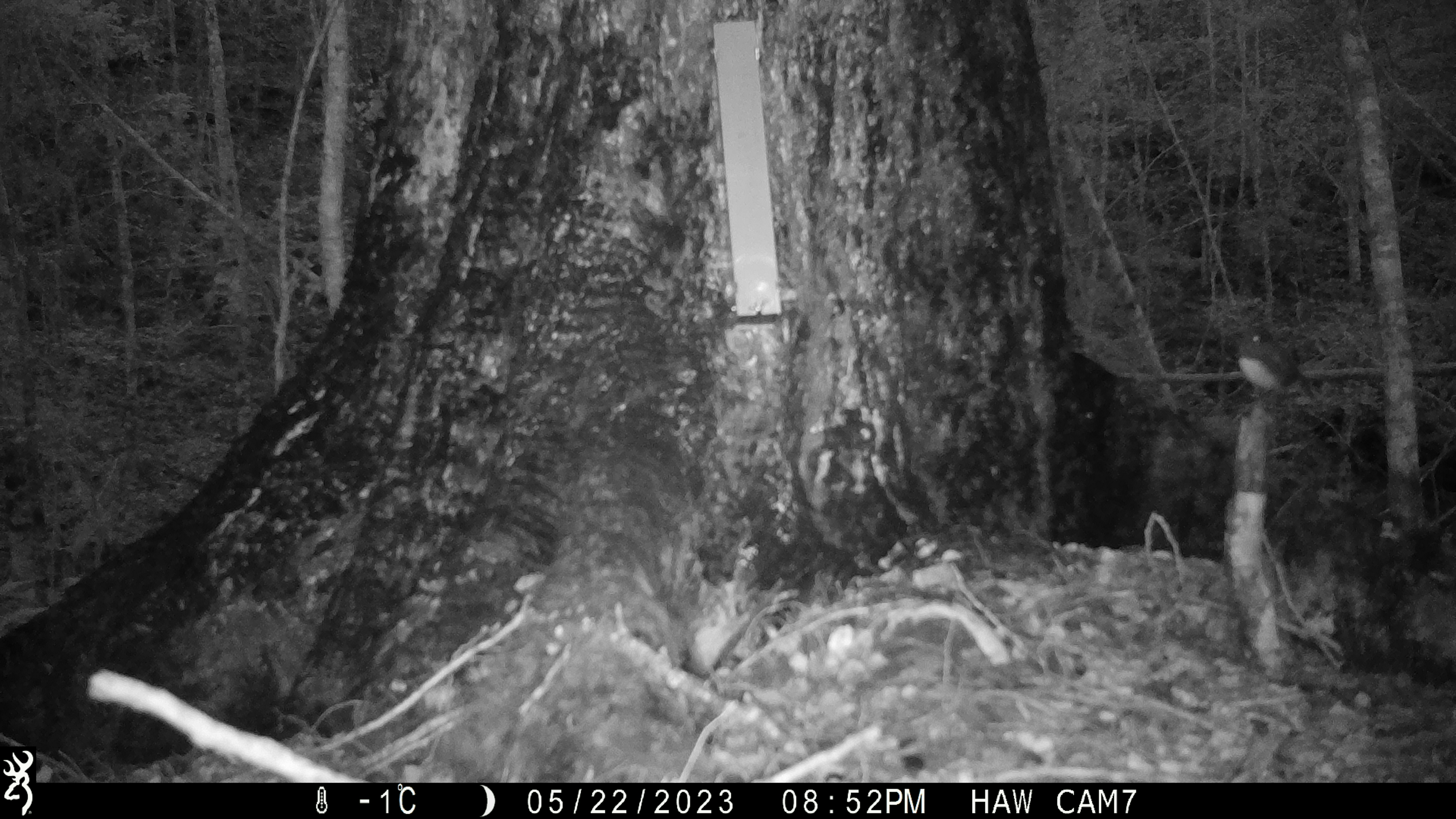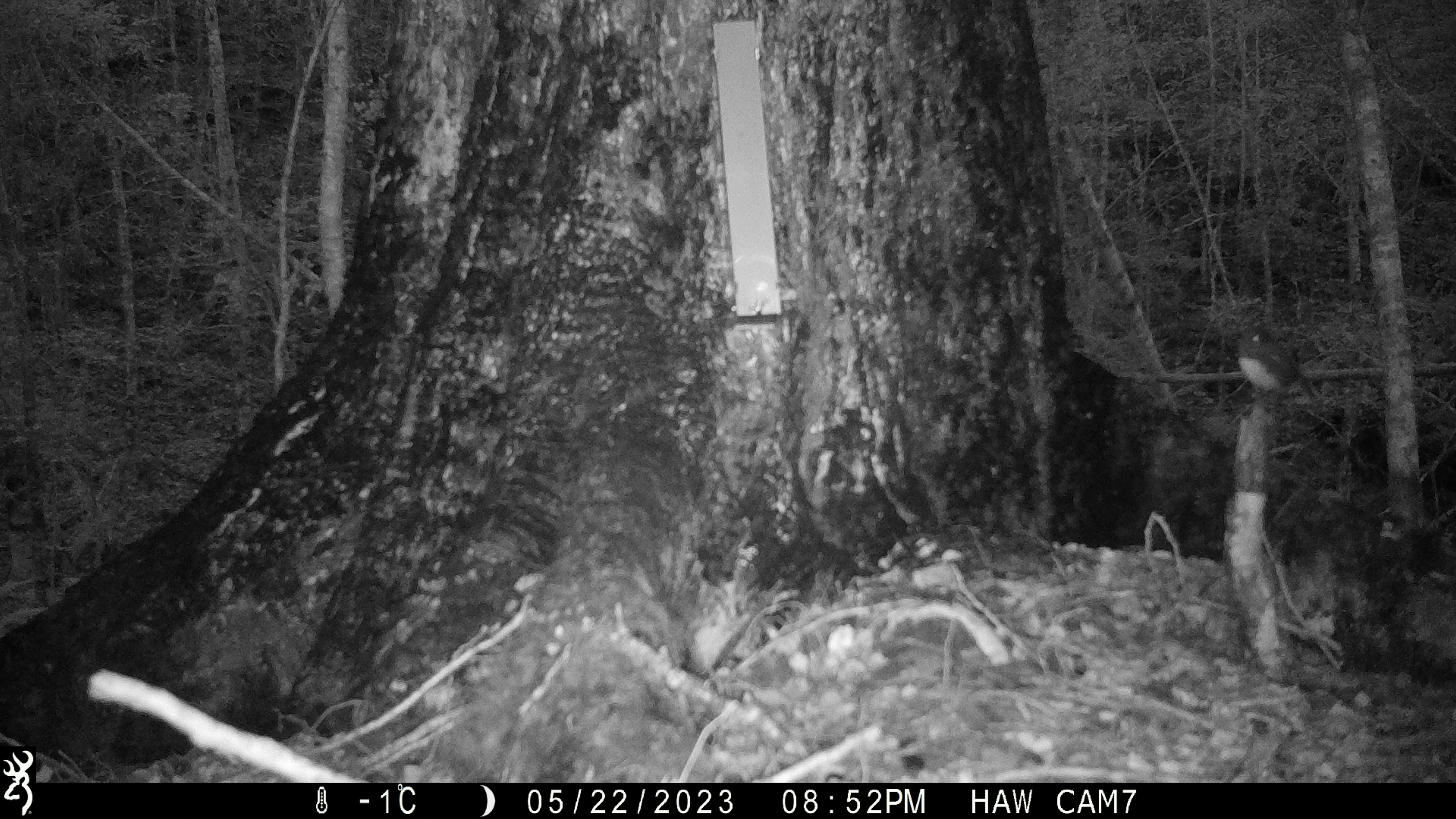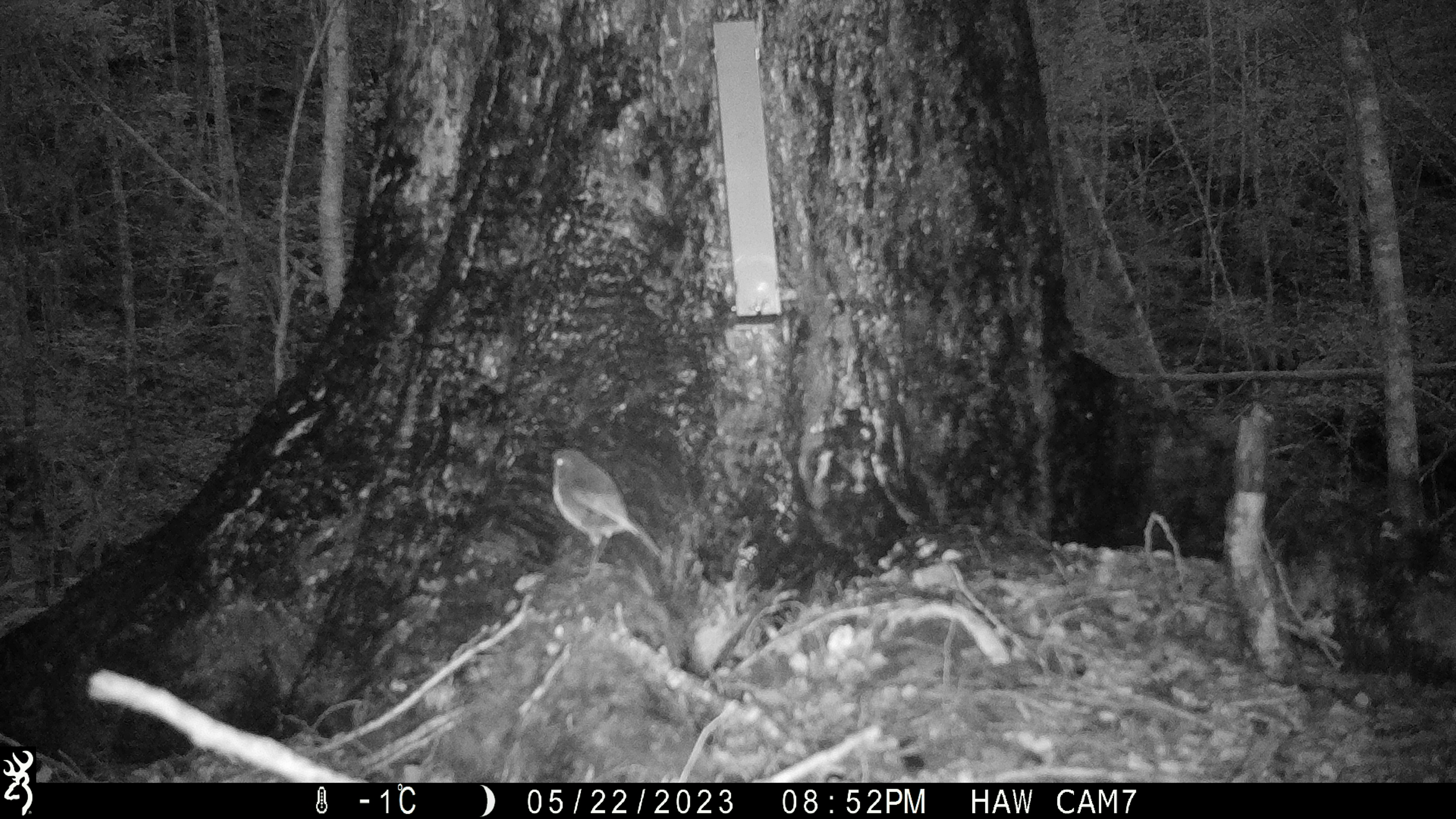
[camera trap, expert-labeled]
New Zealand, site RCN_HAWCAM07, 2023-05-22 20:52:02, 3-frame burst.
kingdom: Animalia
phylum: Chordata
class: Aves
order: Passeriformes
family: Petroicidae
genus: Petroica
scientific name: Petroica australis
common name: new zealand robin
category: robin